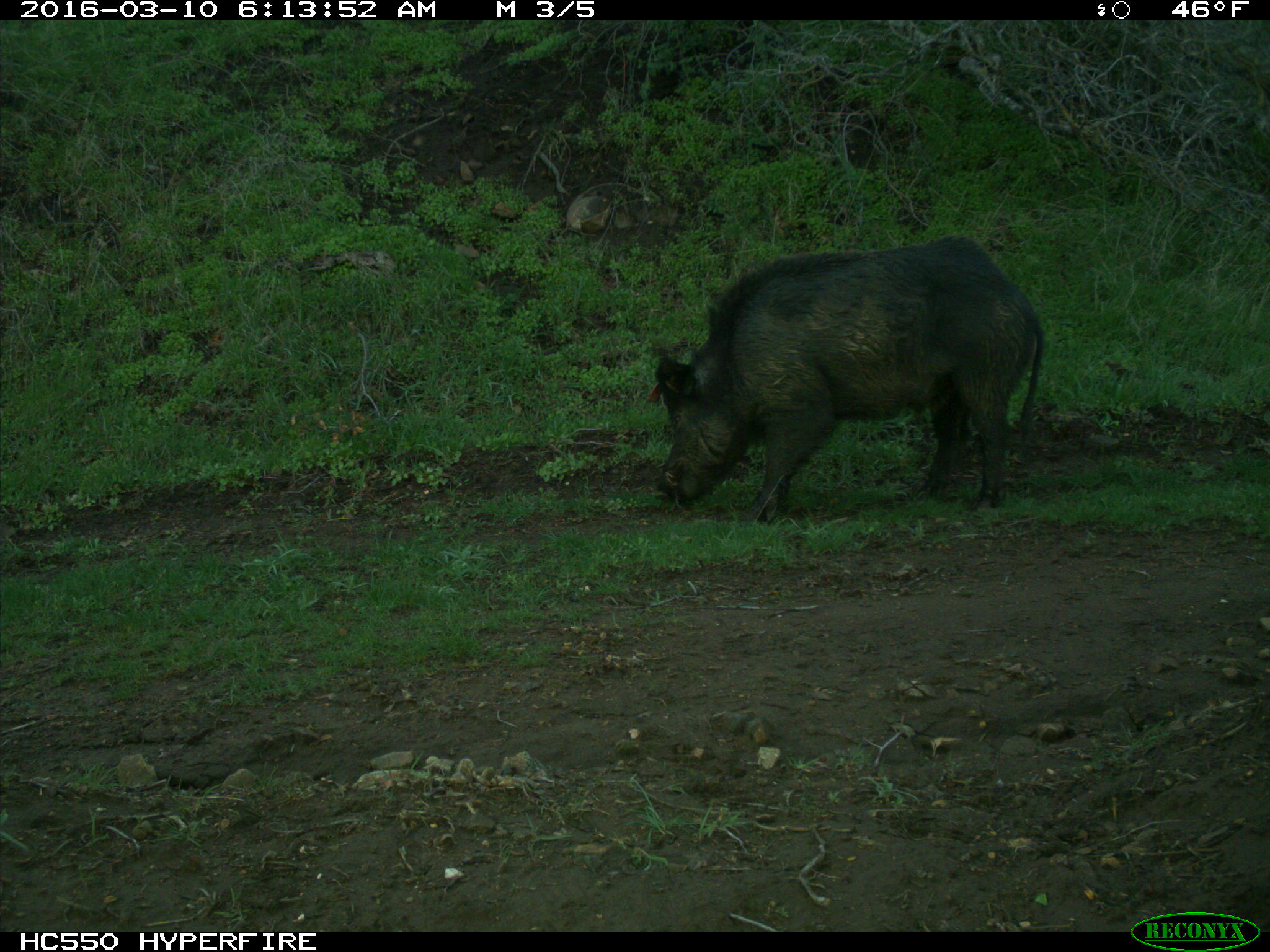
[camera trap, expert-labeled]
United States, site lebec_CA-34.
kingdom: Animalia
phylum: Chordata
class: Mammalia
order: Artiodactyla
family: Suidae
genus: Sus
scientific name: Sus scrofa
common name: wild boar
Sus scrofa (wild boar).